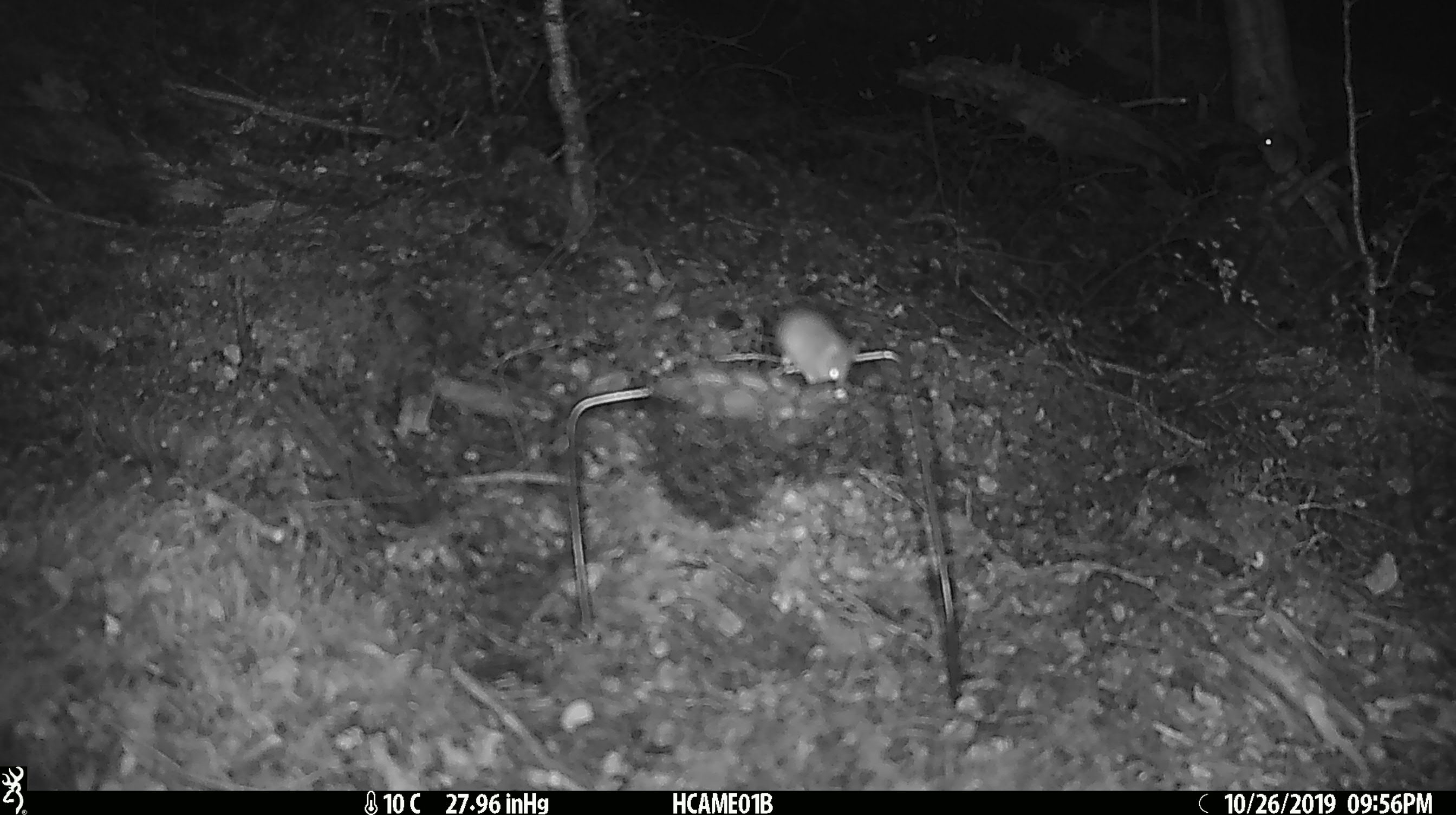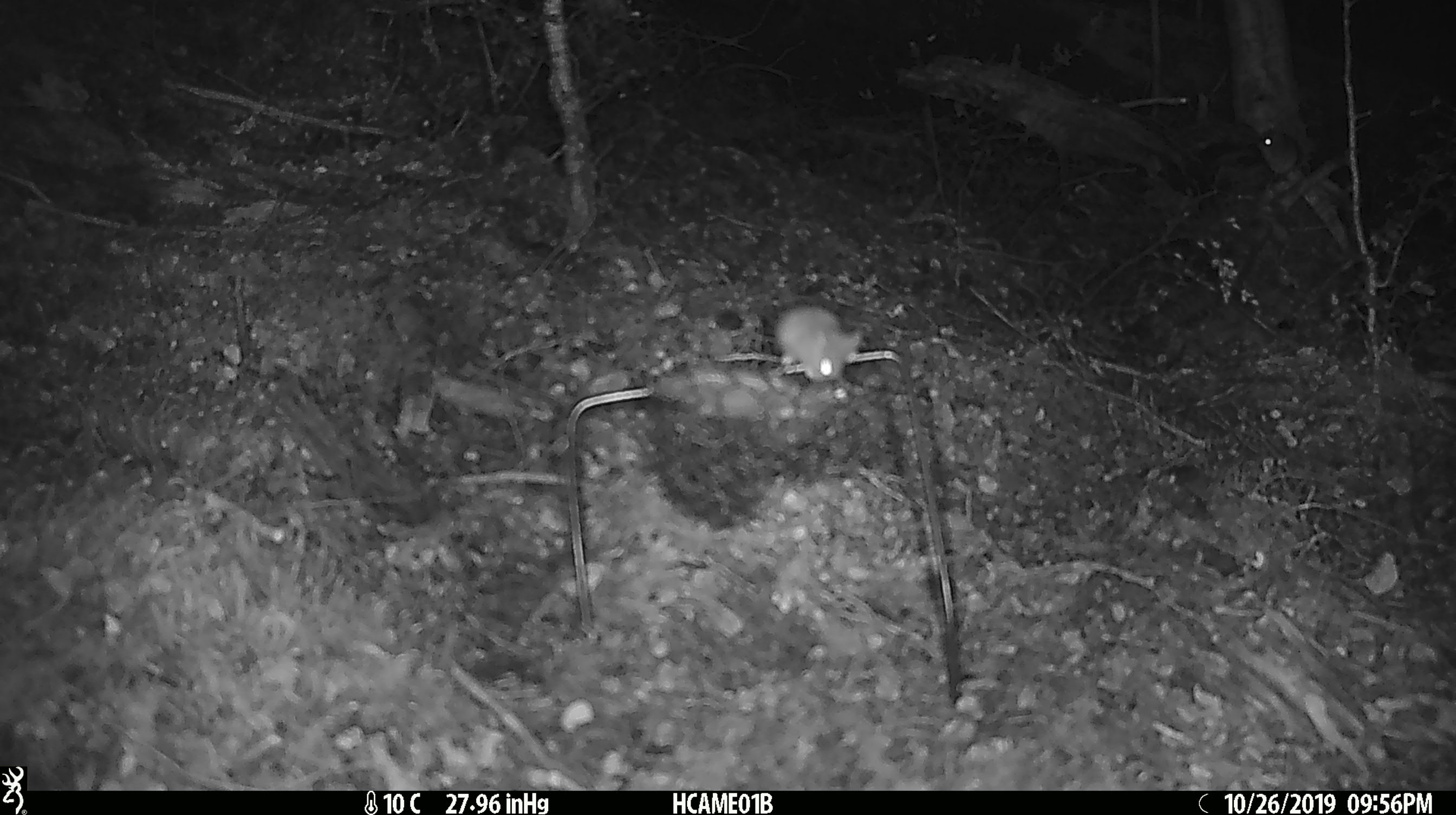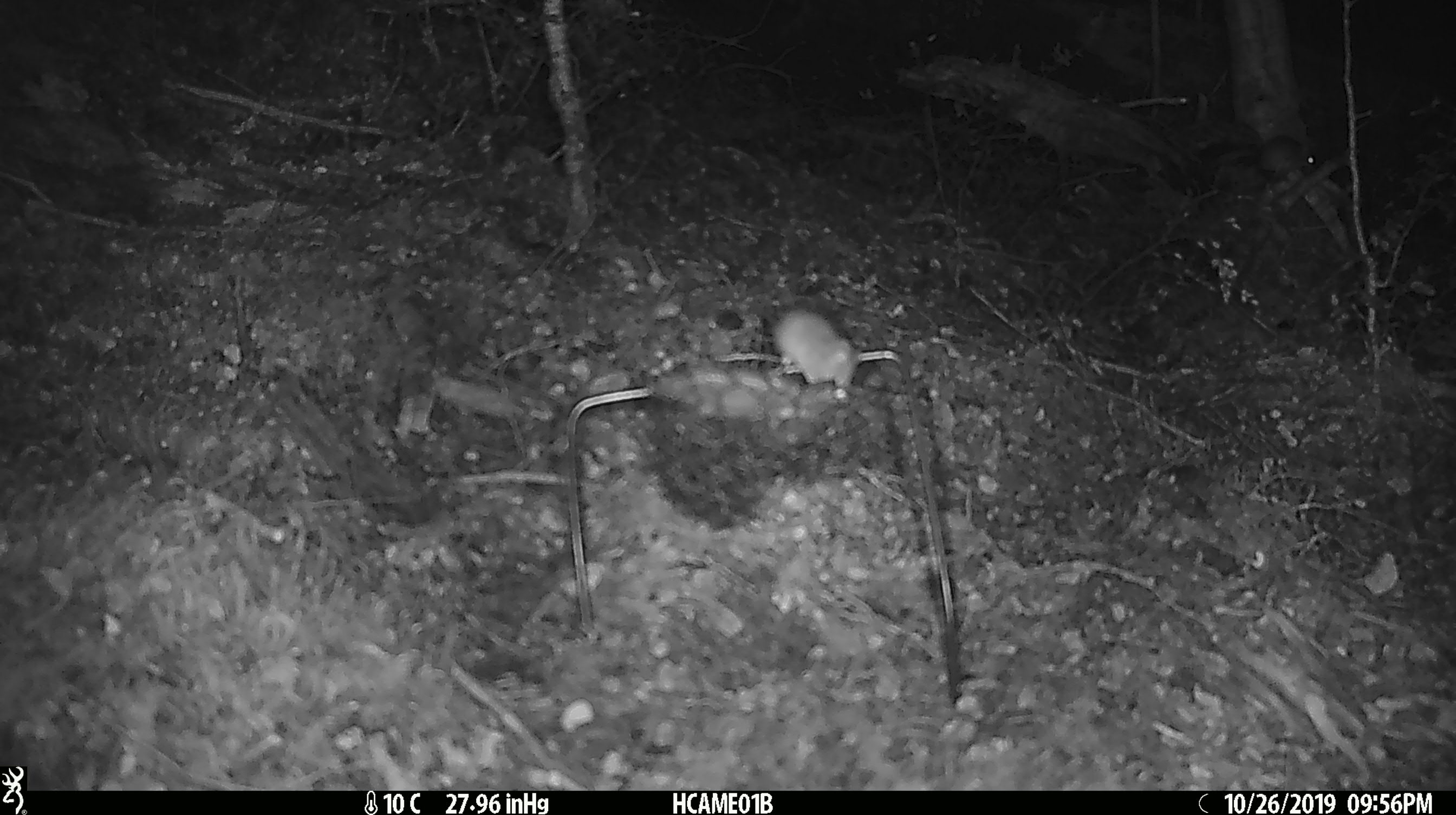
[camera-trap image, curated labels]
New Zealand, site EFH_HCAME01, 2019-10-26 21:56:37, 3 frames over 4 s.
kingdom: Animalia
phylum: Chordata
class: Mammalia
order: Rodentia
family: Muridae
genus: Mus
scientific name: Mus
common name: mouse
Mouse (Mus).